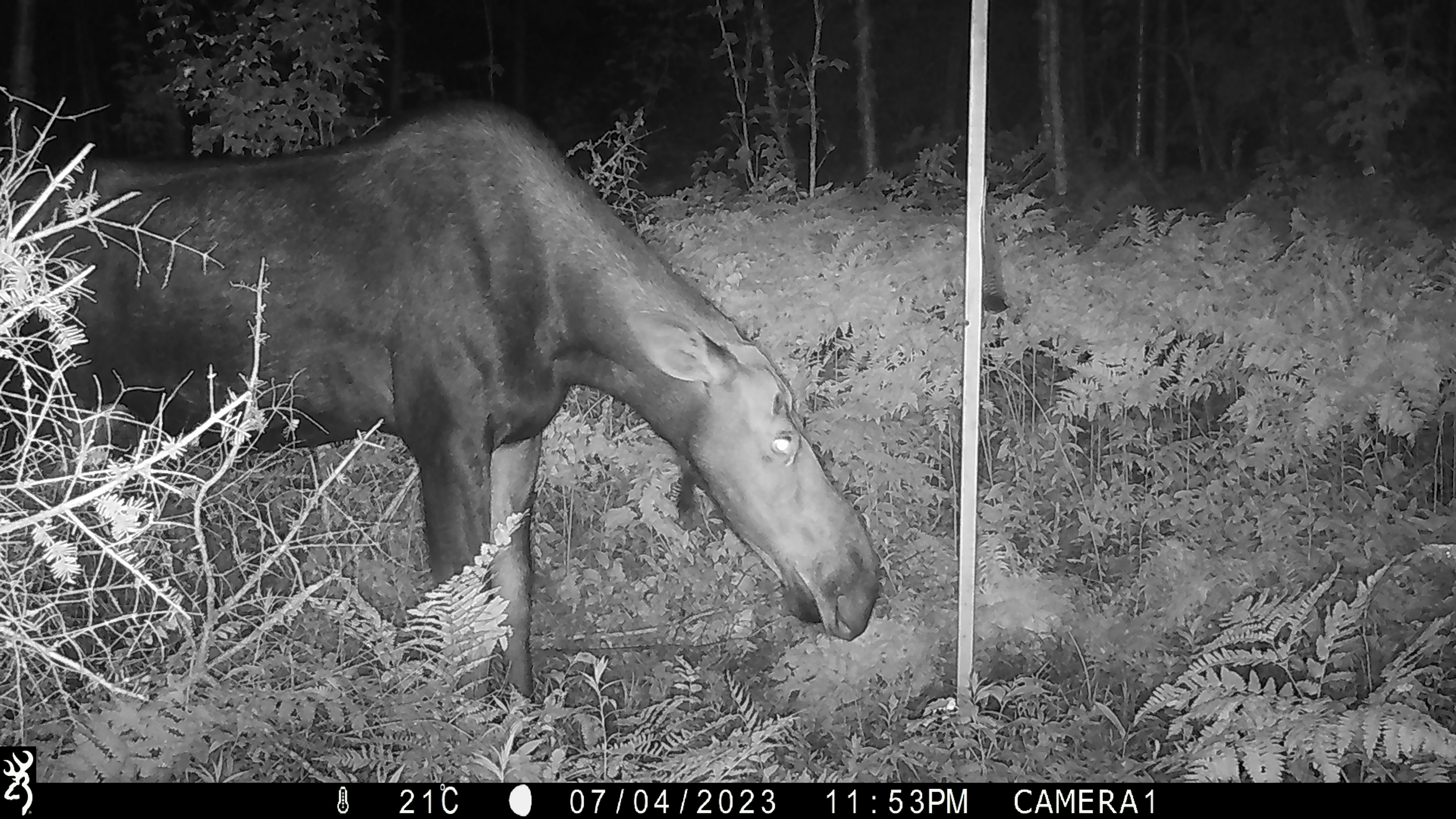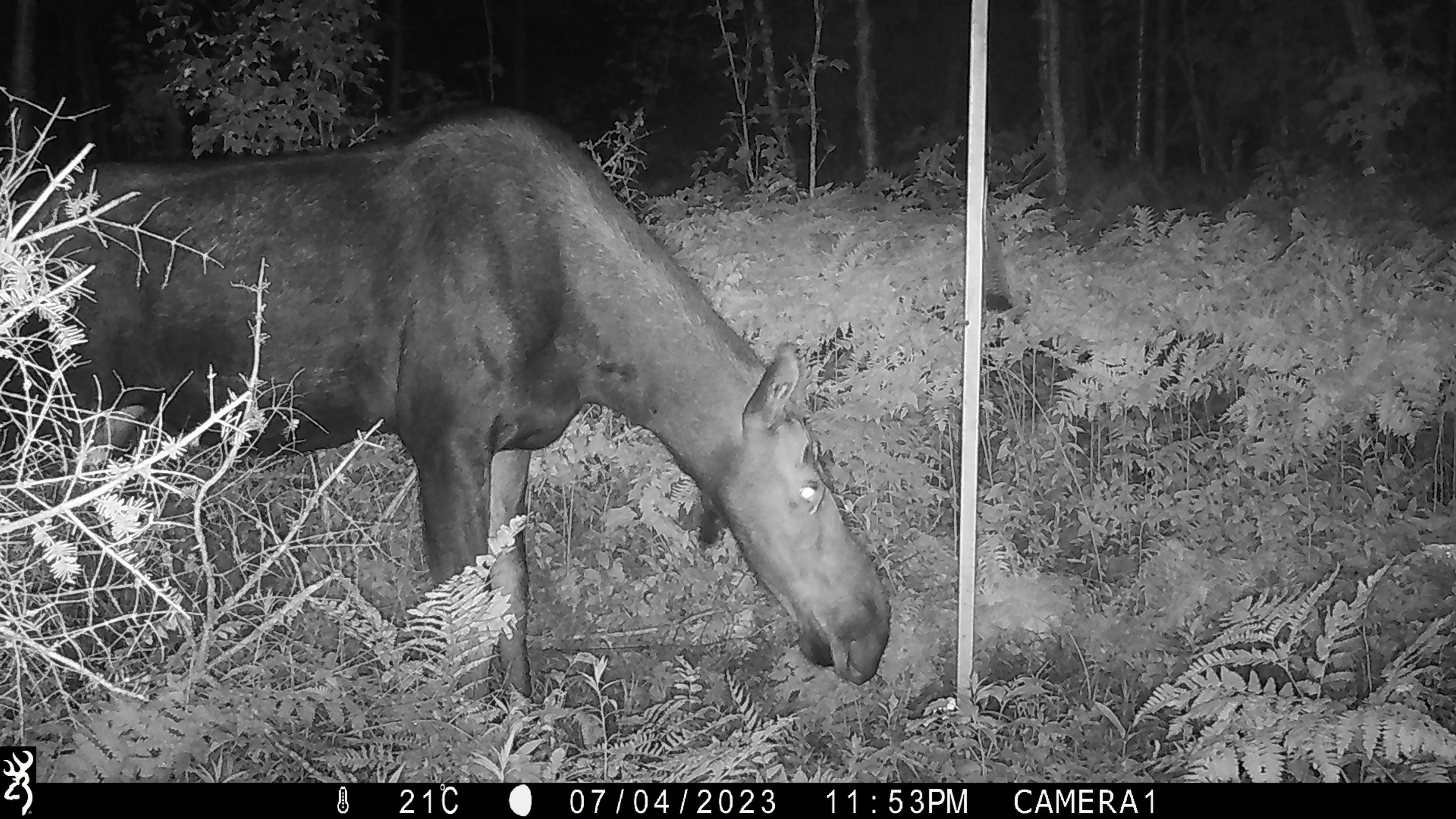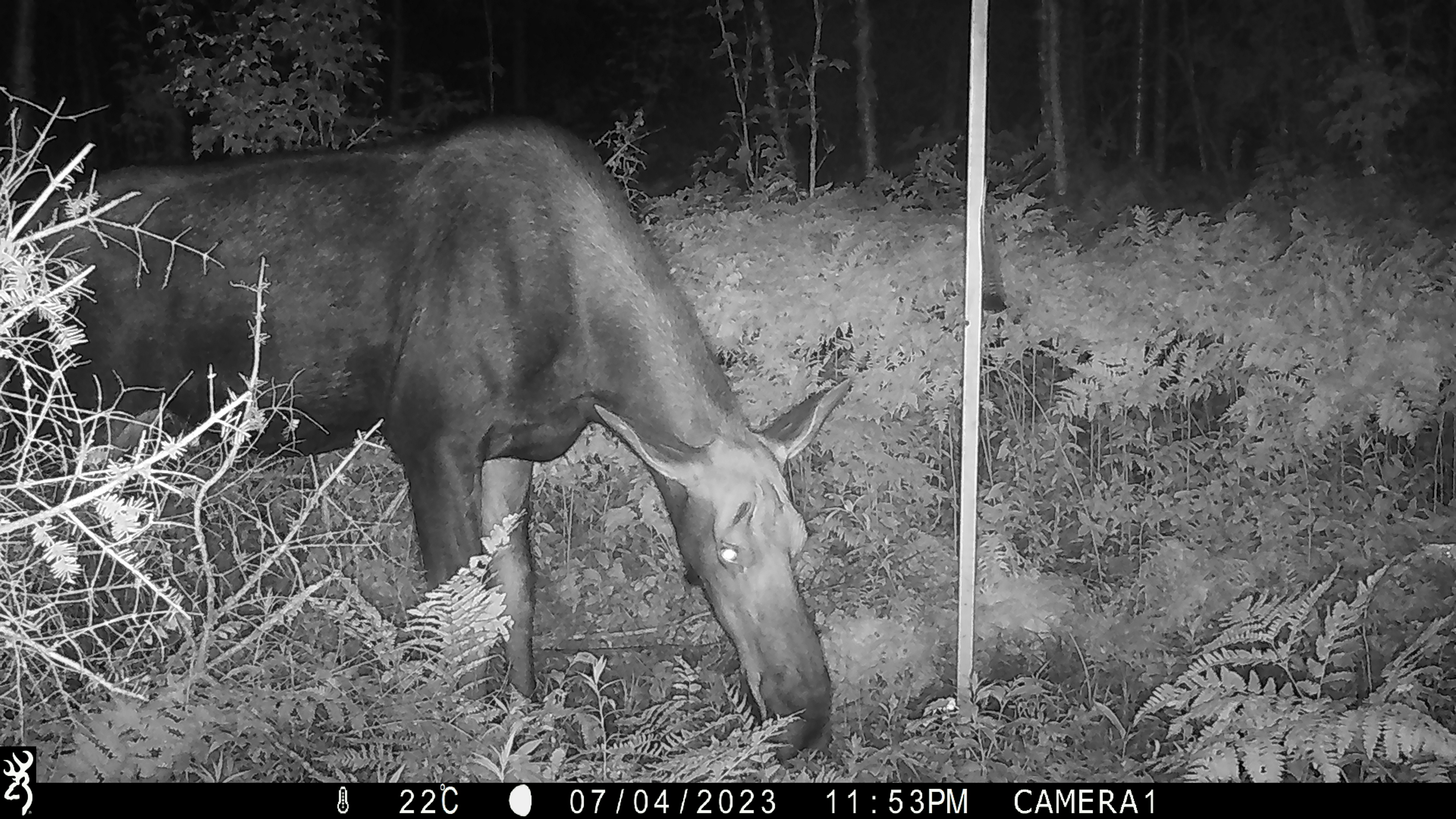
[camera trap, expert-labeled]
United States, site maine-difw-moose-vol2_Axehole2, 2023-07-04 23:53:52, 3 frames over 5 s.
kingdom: Animalia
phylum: Chordata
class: Mammalia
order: Artiodactyla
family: Cervidae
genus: Alces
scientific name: Alces alces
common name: moose